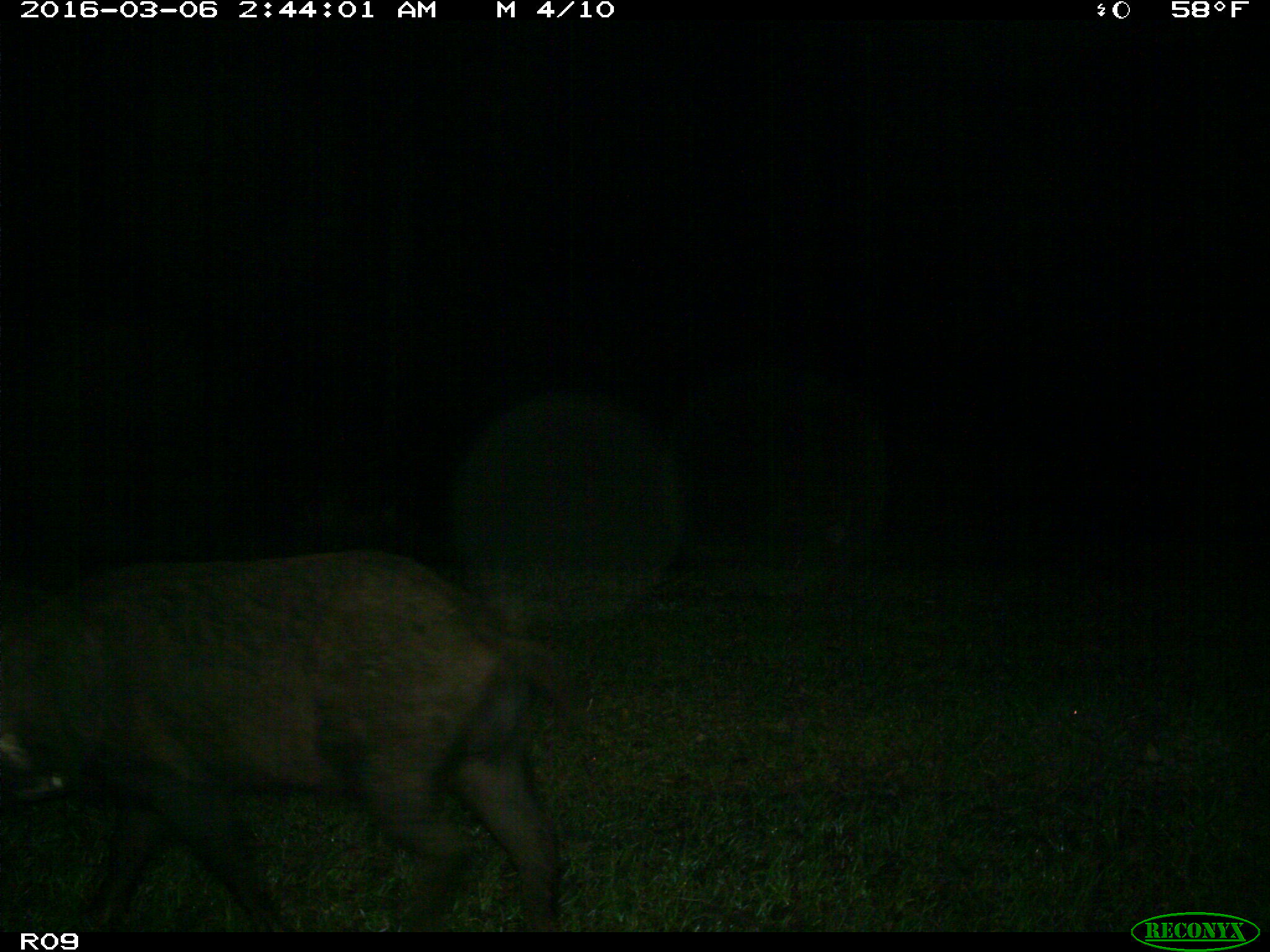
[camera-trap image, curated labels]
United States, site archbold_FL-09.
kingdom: Animalia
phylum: Chordata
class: Mammalia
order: Artiodactyla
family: Suidae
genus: Sus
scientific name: Sus scrofa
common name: wild boar